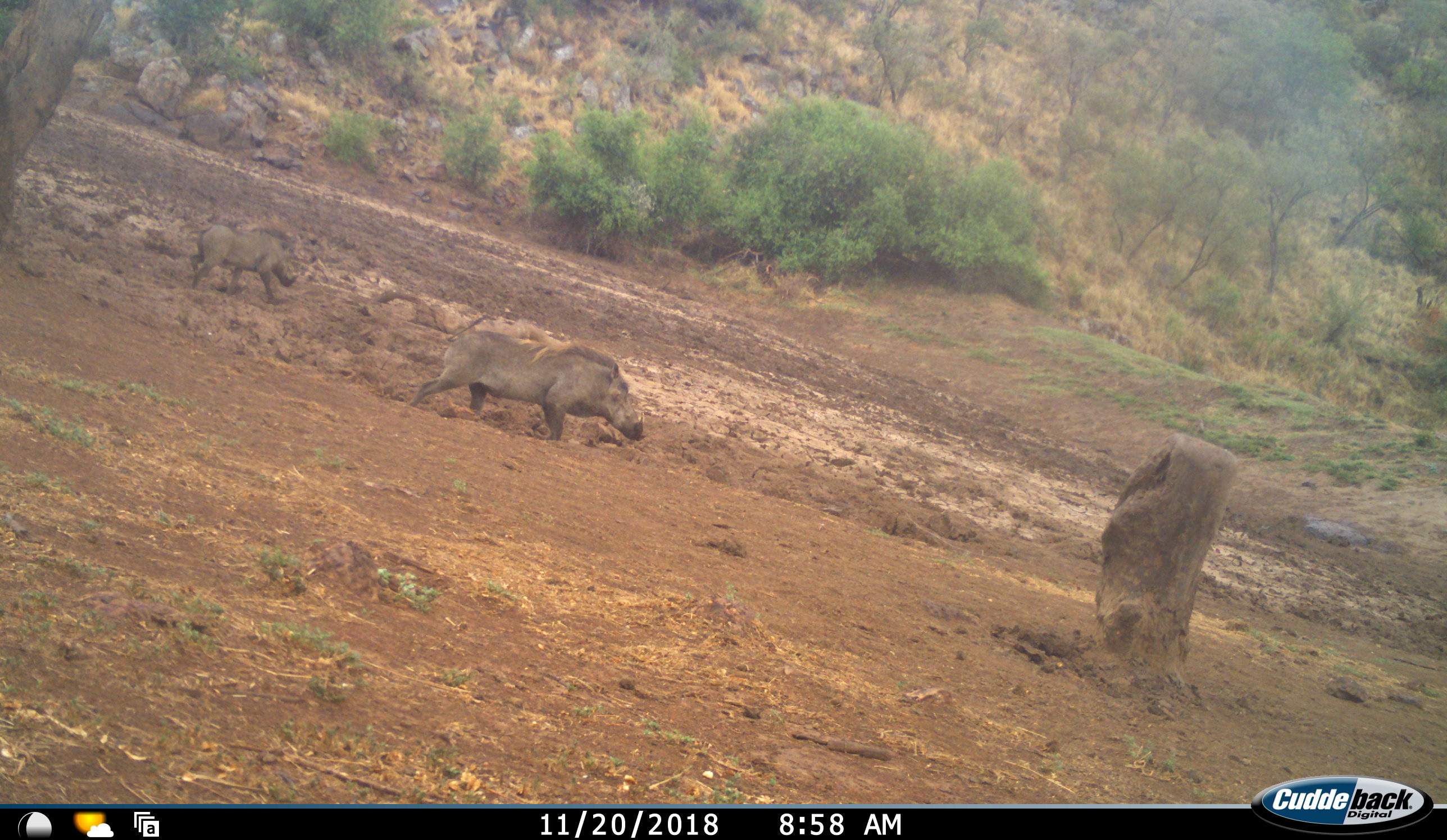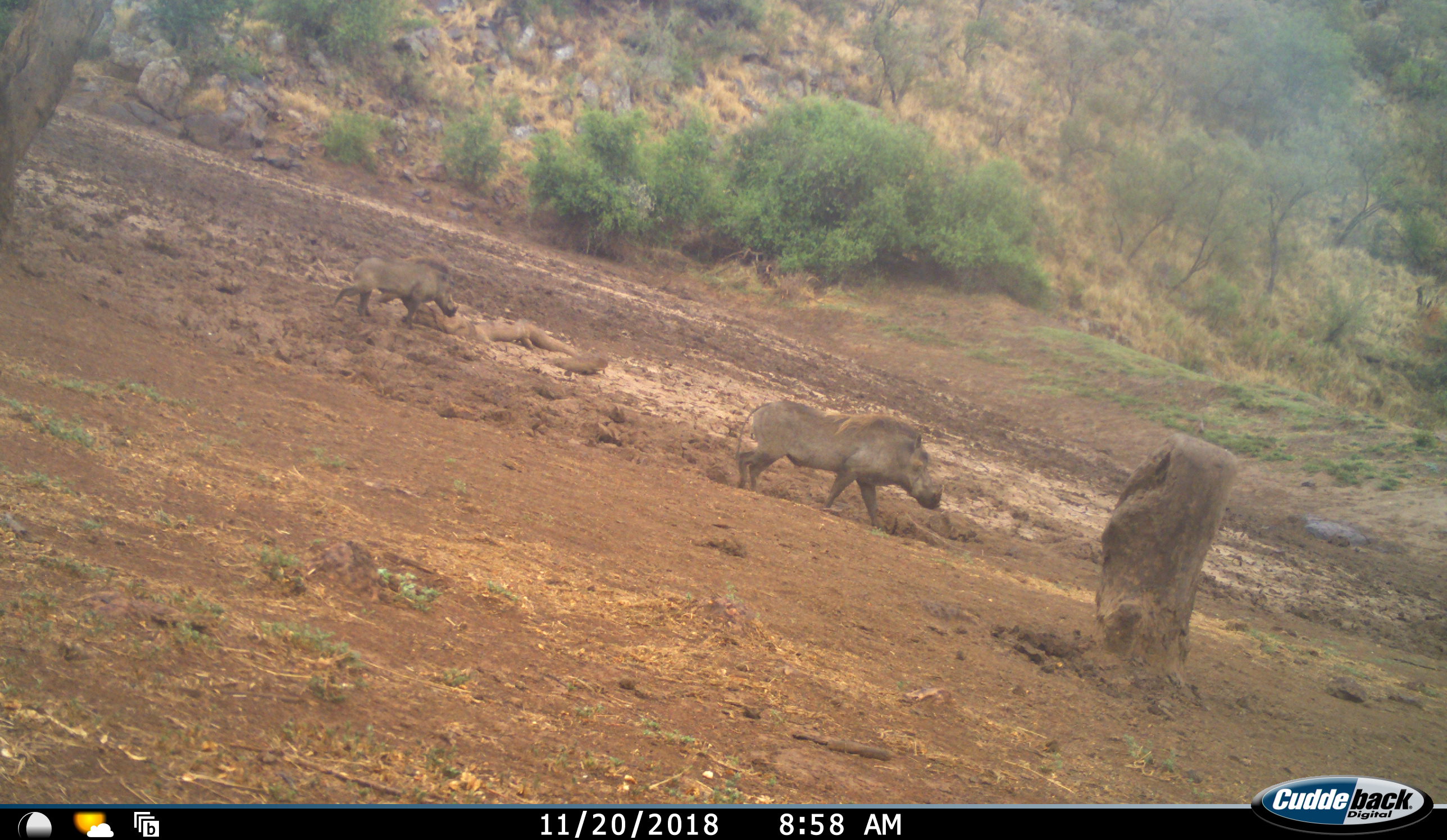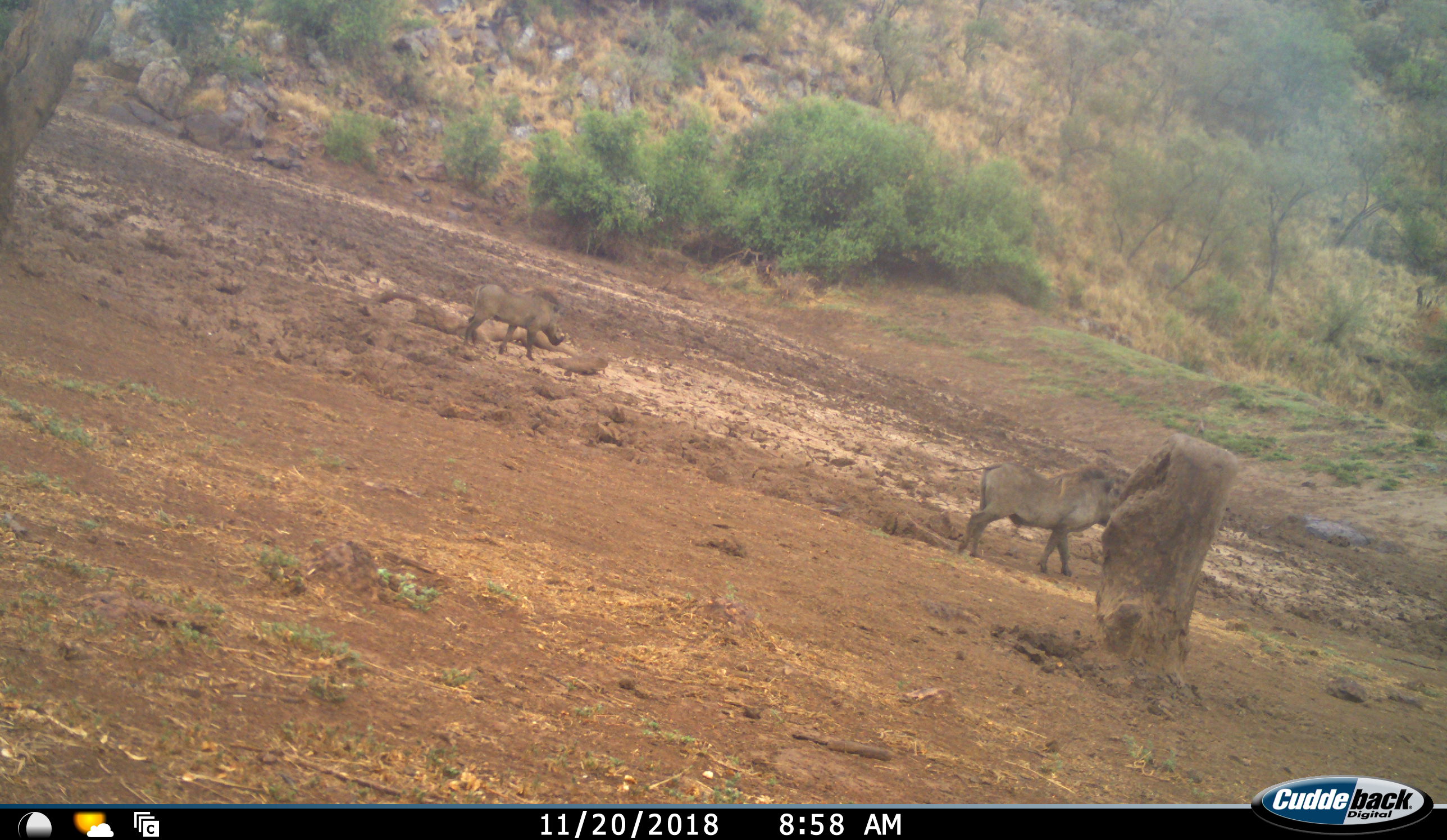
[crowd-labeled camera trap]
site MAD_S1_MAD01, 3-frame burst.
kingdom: Animalia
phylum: Chordata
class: Mammalia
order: Artiodactyla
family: Suidae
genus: Phacochoerus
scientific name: Phacochoerus africanus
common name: warthog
Warthog (Phacochoerus africanus), count 2. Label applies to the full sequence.